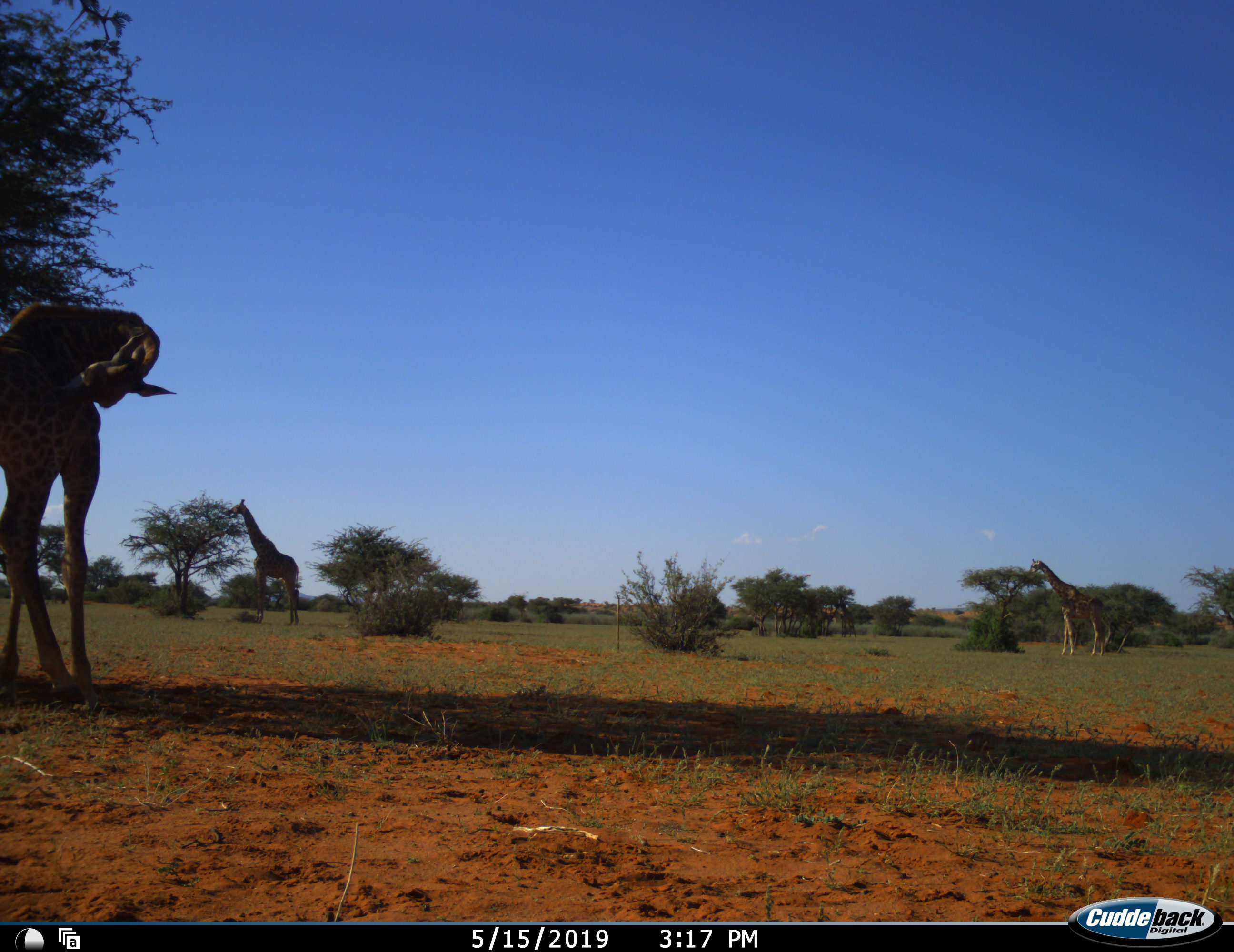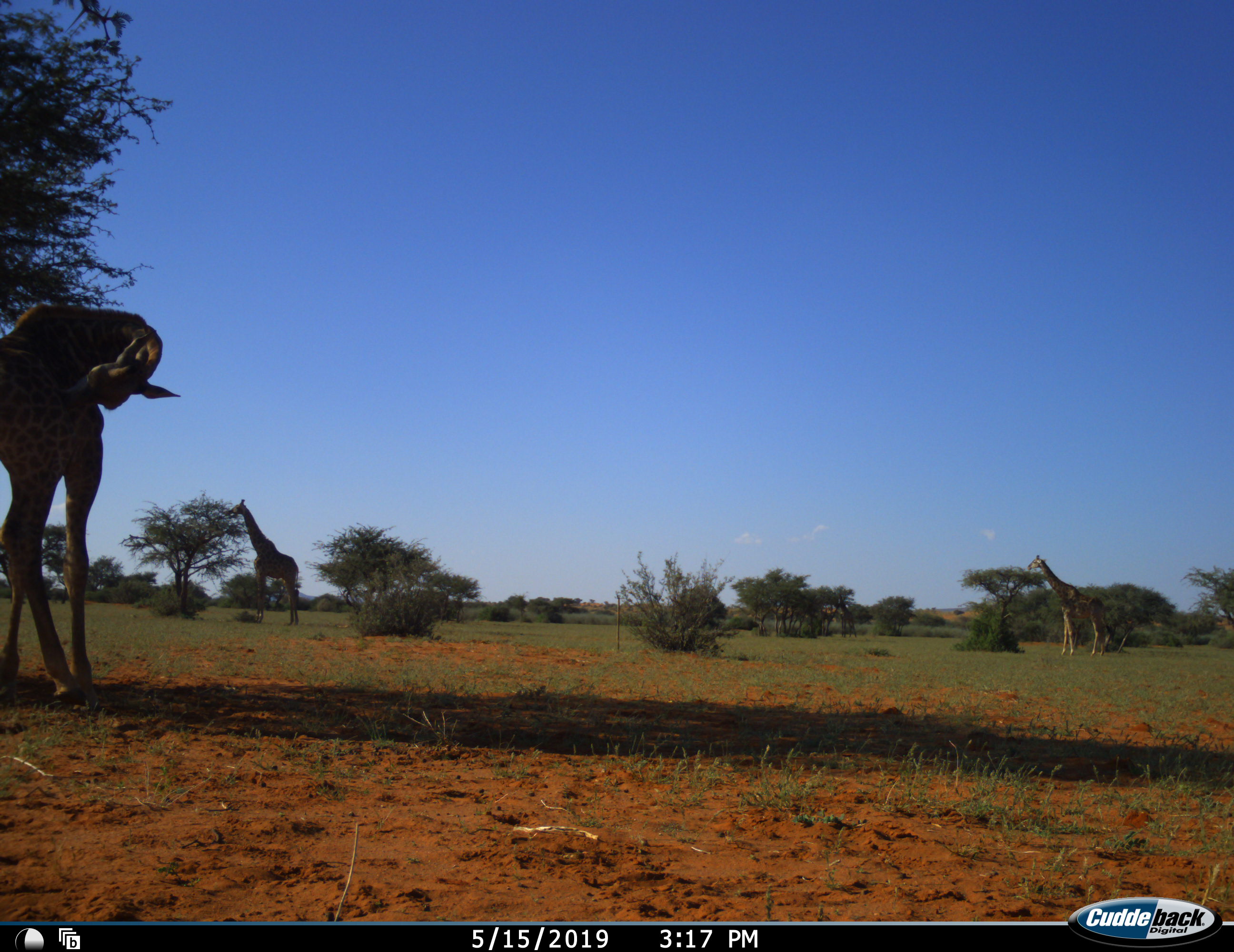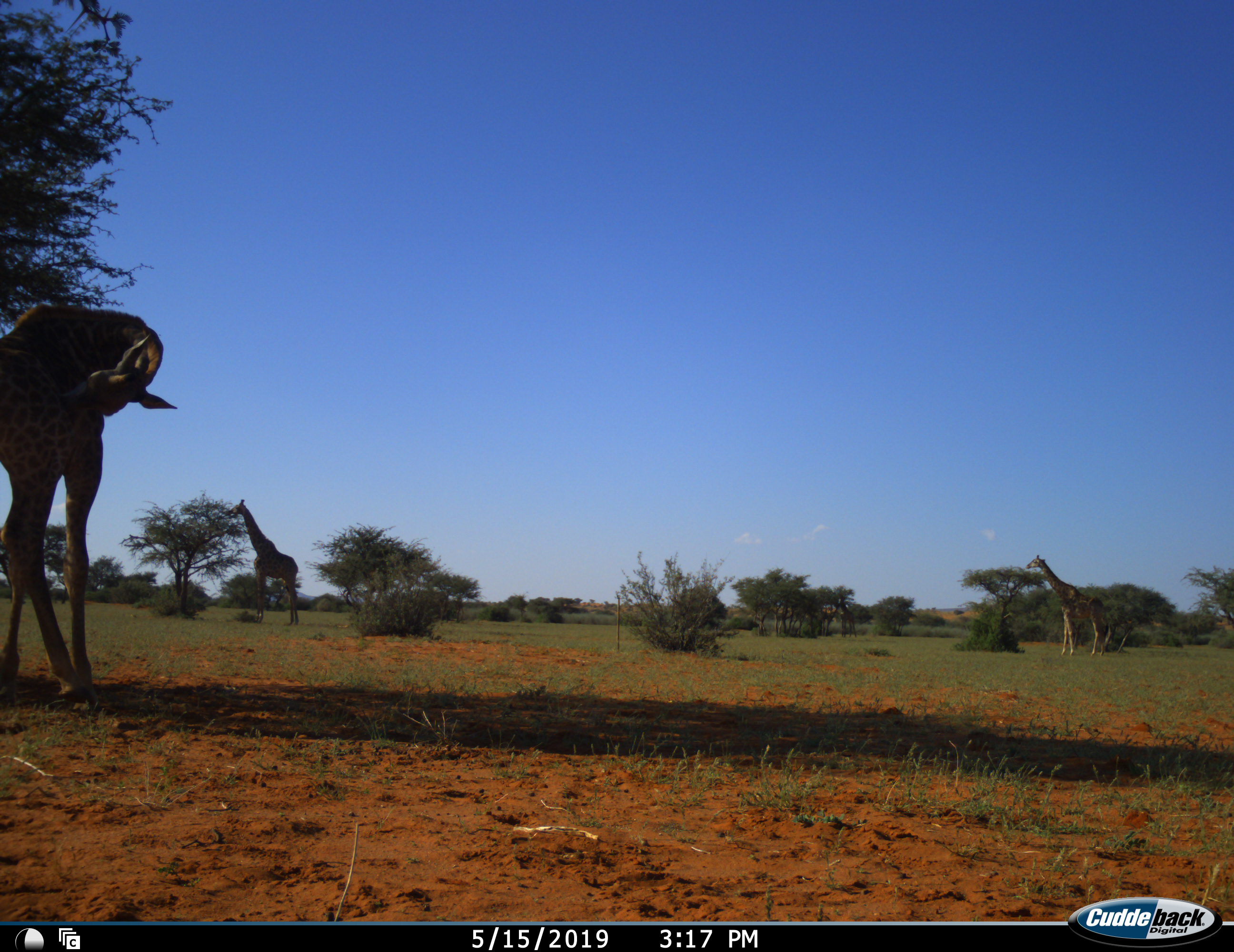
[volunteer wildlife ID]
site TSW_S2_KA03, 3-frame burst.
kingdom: Animalia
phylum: Chordata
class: Mammalia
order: Artiodactyla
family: Giraffidae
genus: Giraffa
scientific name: Giraffa camelopardalis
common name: giraffe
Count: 3.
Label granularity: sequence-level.